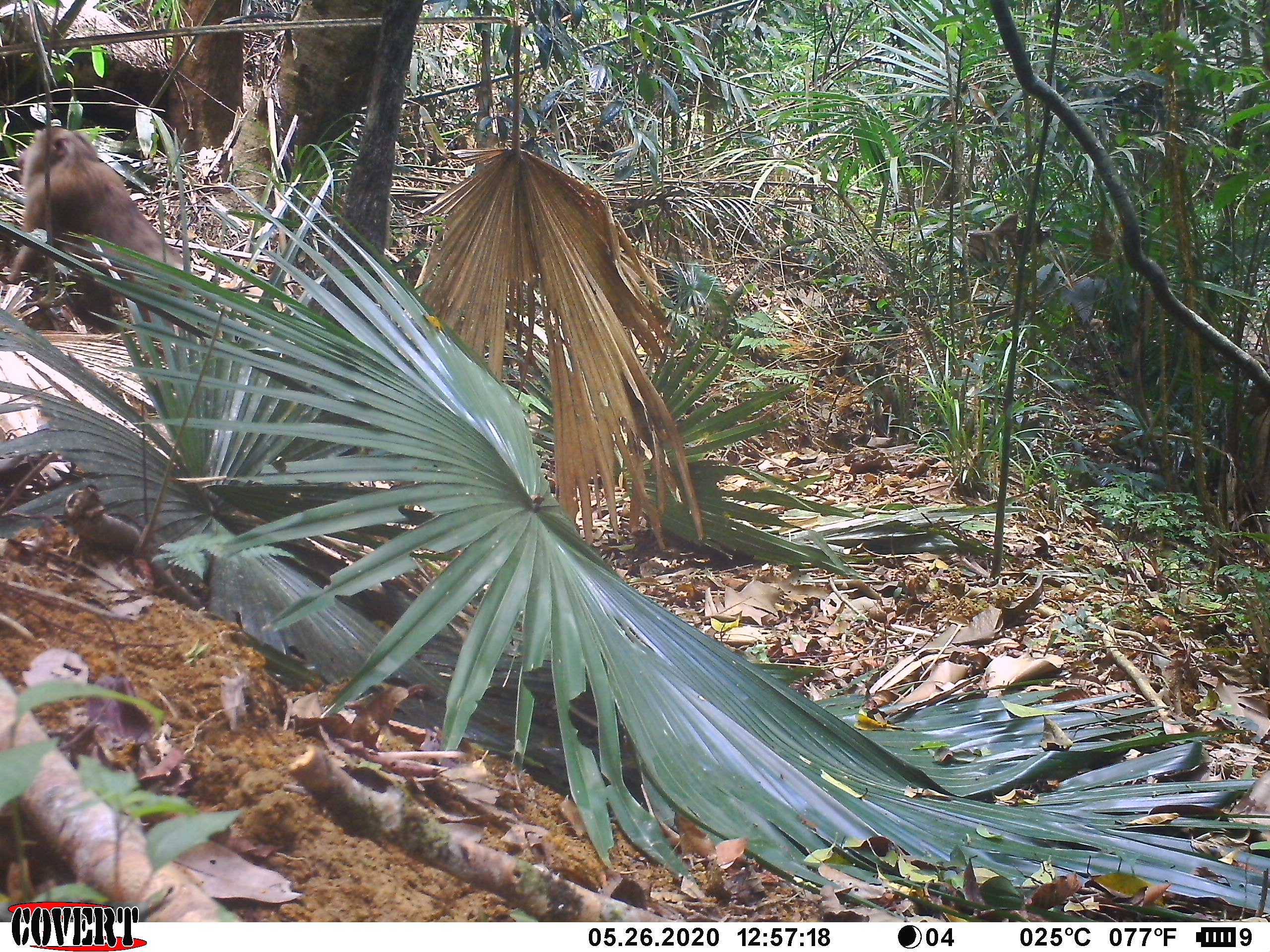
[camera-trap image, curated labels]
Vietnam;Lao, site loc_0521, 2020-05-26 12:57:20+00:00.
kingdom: Animalia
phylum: Chordata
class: Mammalia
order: Primates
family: Cercopithecidae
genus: Macaca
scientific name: Macaca nemestrina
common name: pig-tailed macaque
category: pig tailed macaque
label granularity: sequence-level